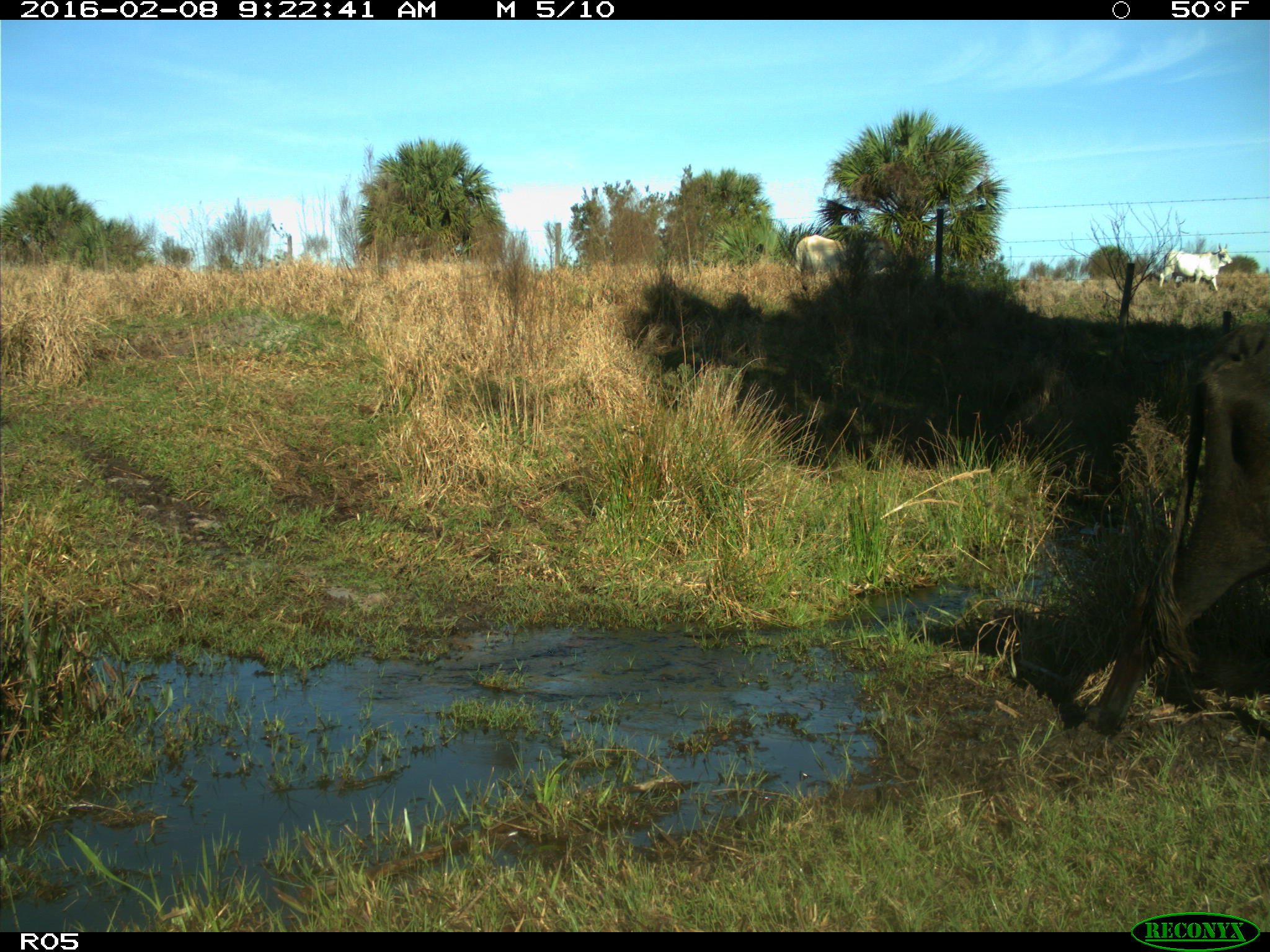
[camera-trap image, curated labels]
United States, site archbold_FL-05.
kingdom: Animalia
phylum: Chordata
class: Mammalia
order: Artiodactyla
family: Bovidae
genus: Bos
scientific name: Bos taurus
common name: domestic cow